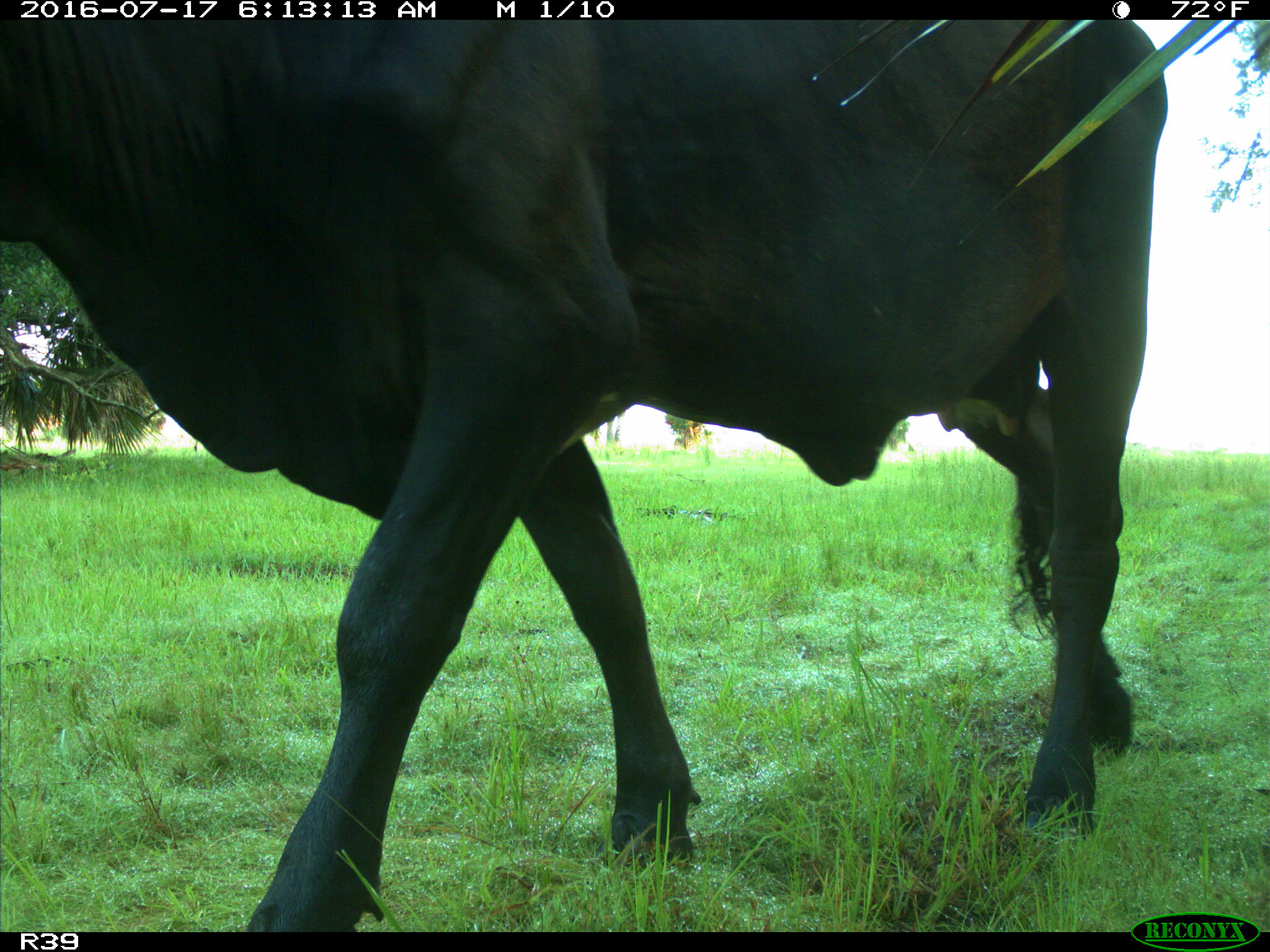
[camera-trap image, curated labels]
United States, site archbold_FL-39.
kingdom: Animalia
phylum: Chordata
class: Mammalia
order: Artiodactyla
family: Bovidae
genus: Bos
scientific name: Bos taurus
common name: domestic cow